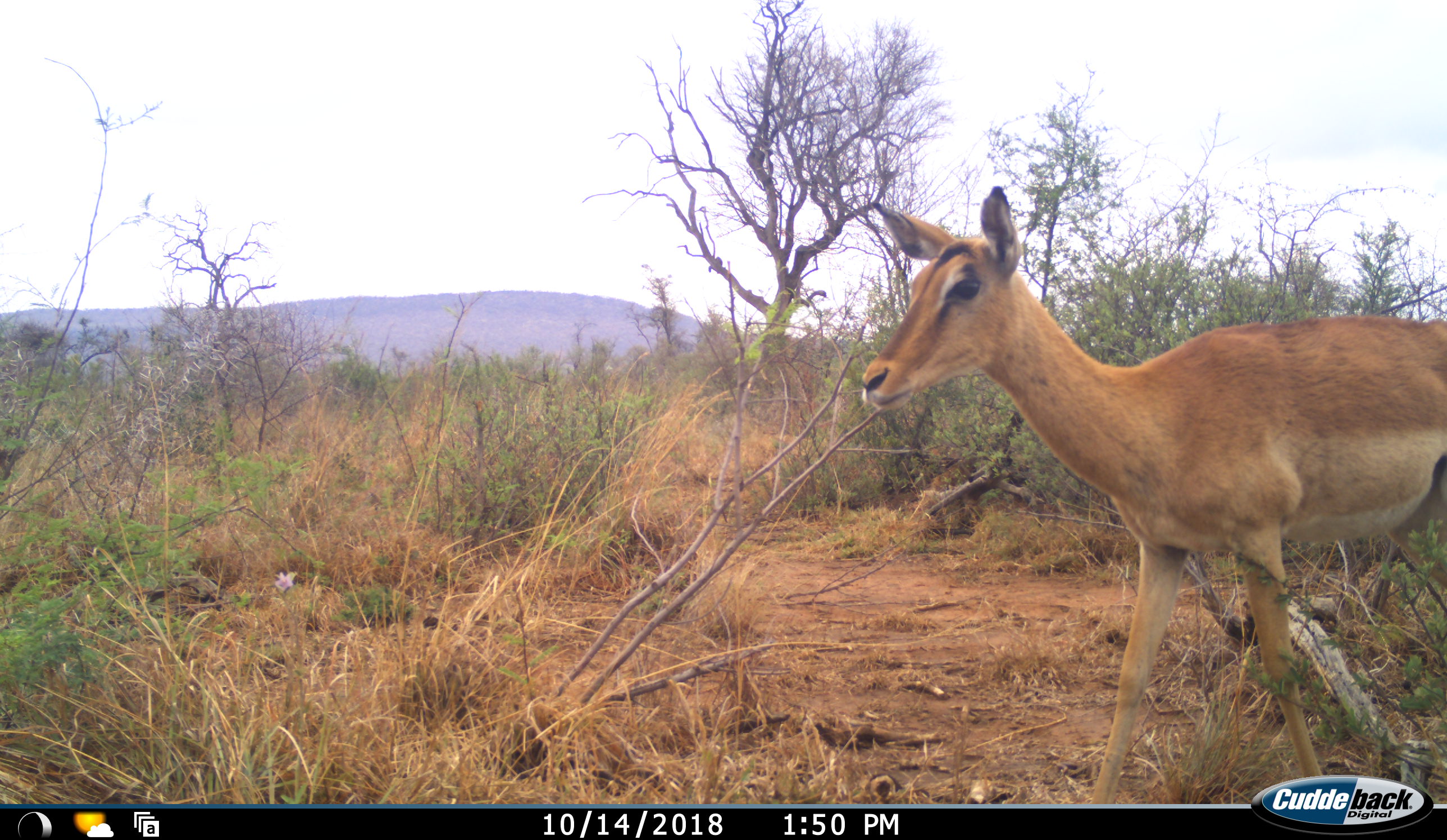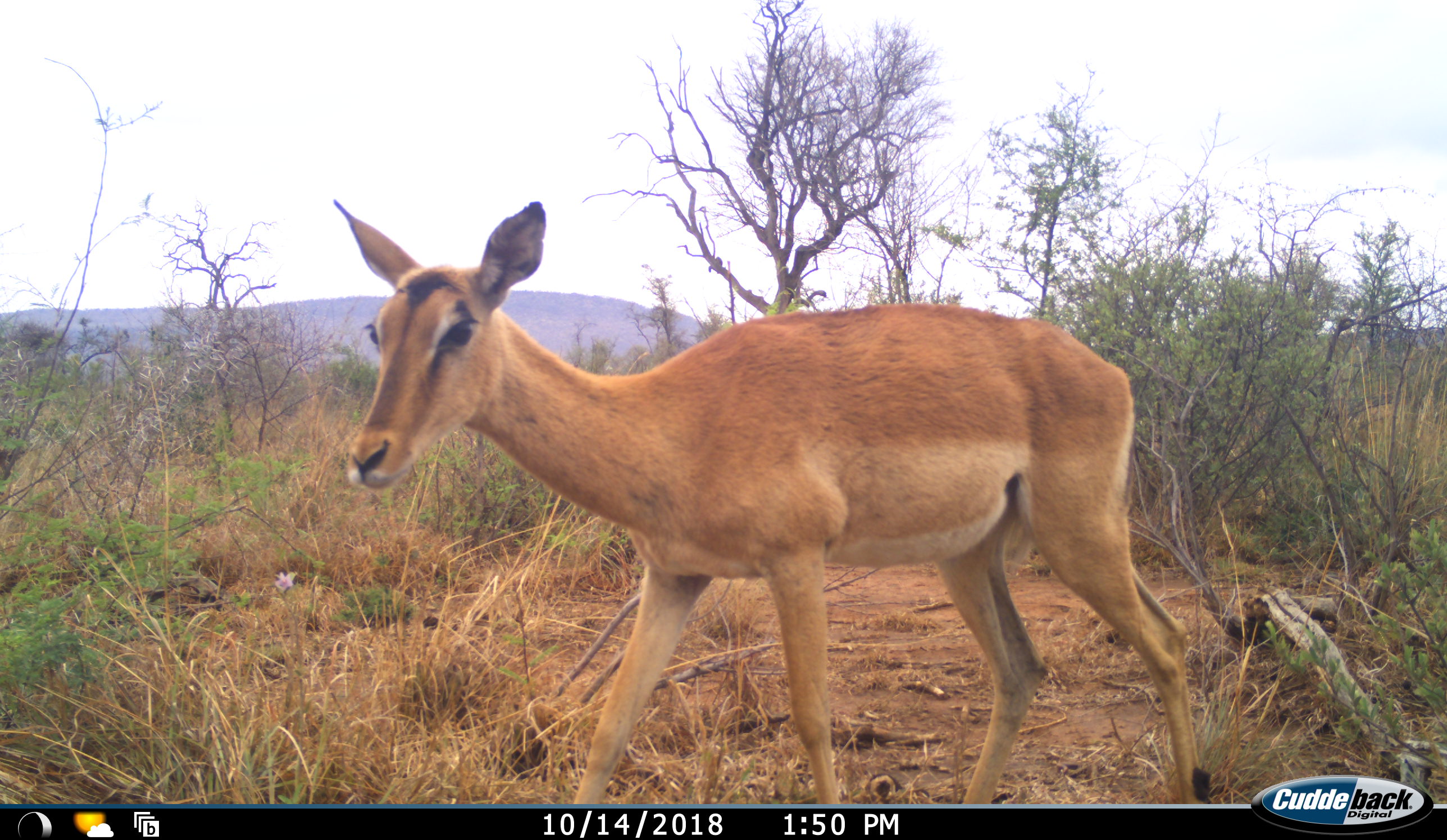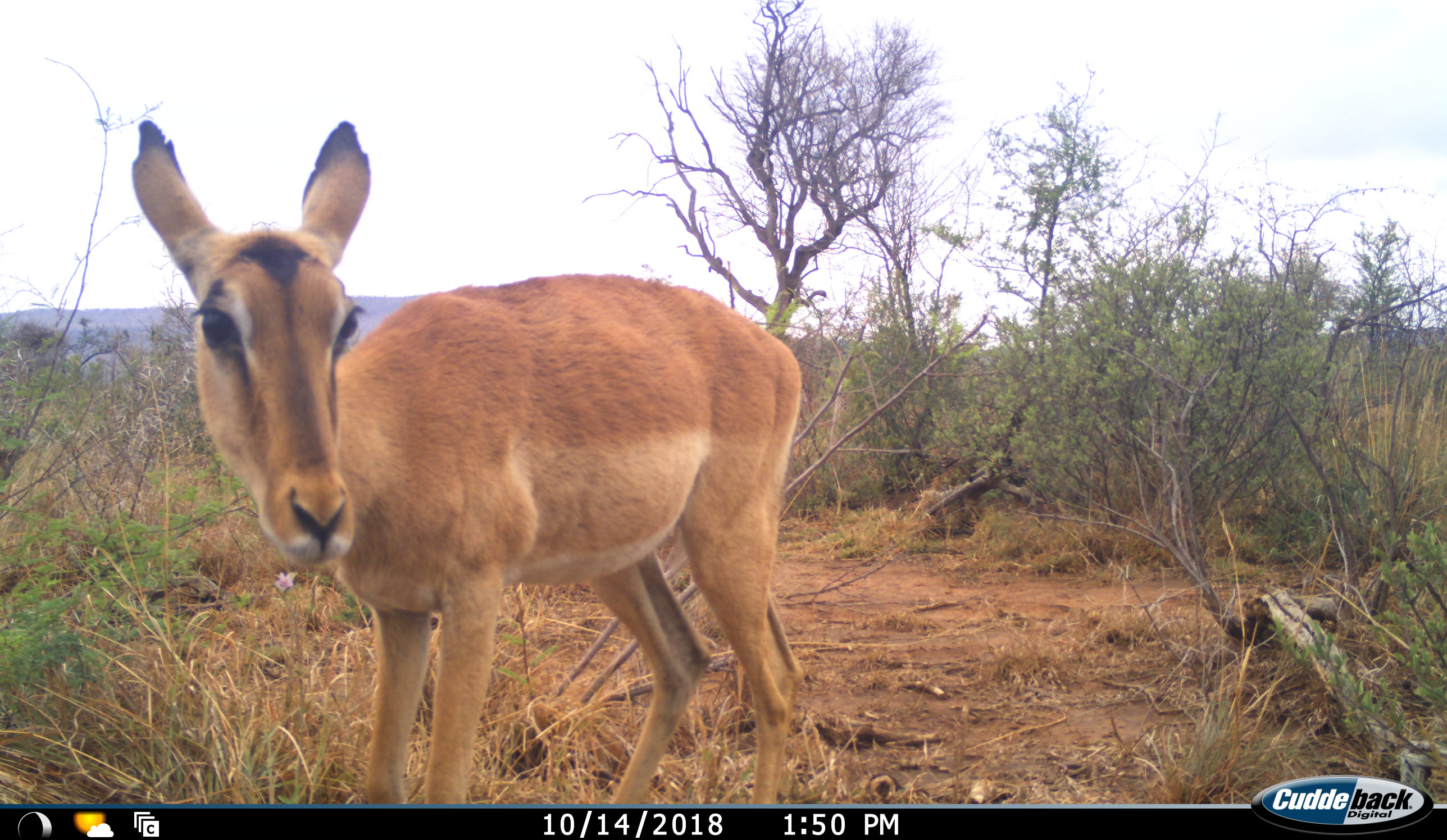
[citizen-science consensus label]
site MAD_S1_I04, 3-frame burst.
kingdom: Animalia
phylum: Chordata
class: Mammalia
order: Artiodactyla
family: Bovidae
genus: Aepyceros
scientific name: Aepyceros melampus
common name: impala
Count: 1.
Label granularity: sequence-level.